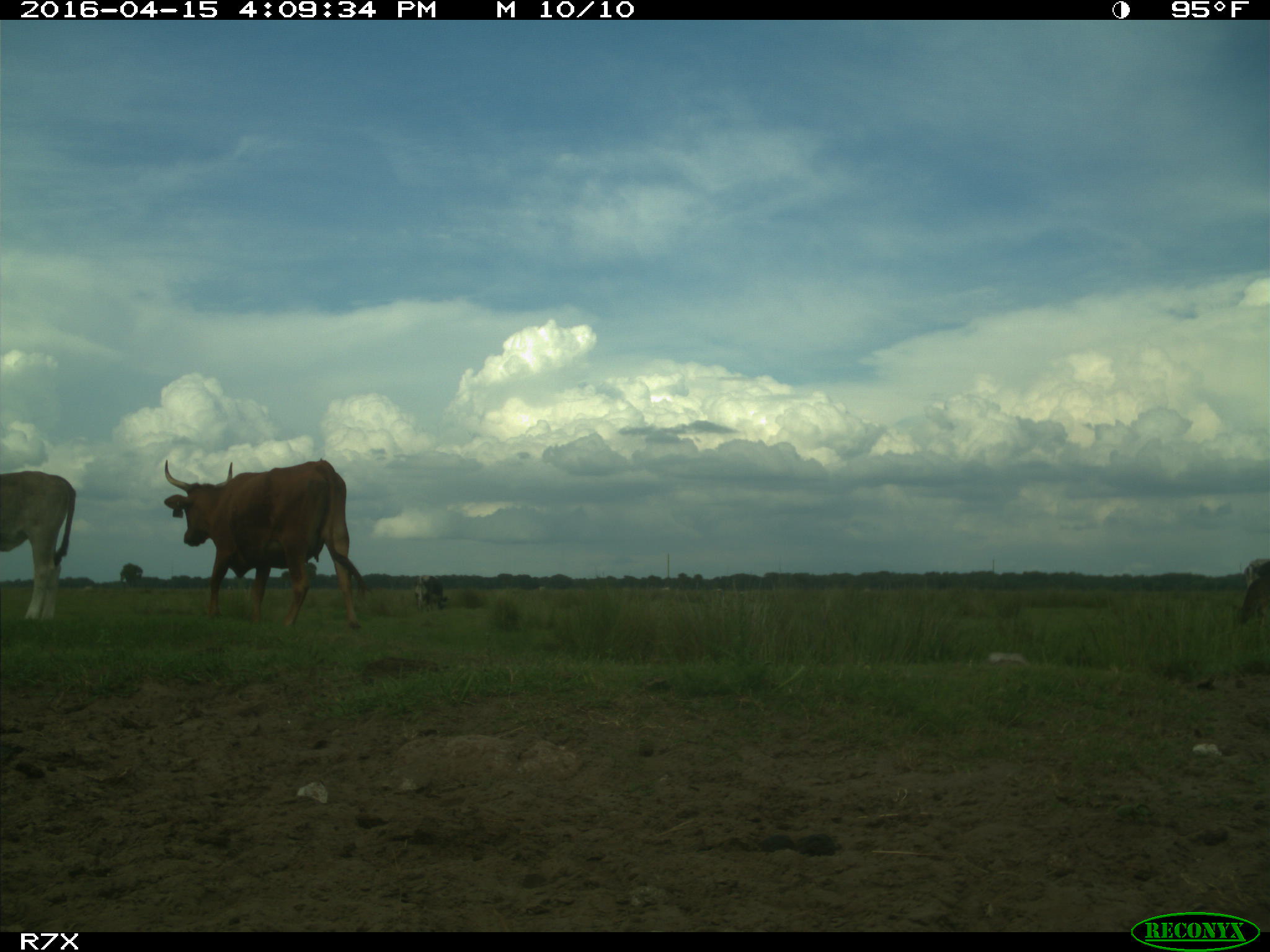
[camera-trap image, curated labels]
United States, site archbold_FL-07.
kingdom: Animalia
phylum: Chordata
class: Mammalia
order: Artiodactyla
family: Bovidae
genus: Bos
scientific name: Bos taurus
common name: domestic cow